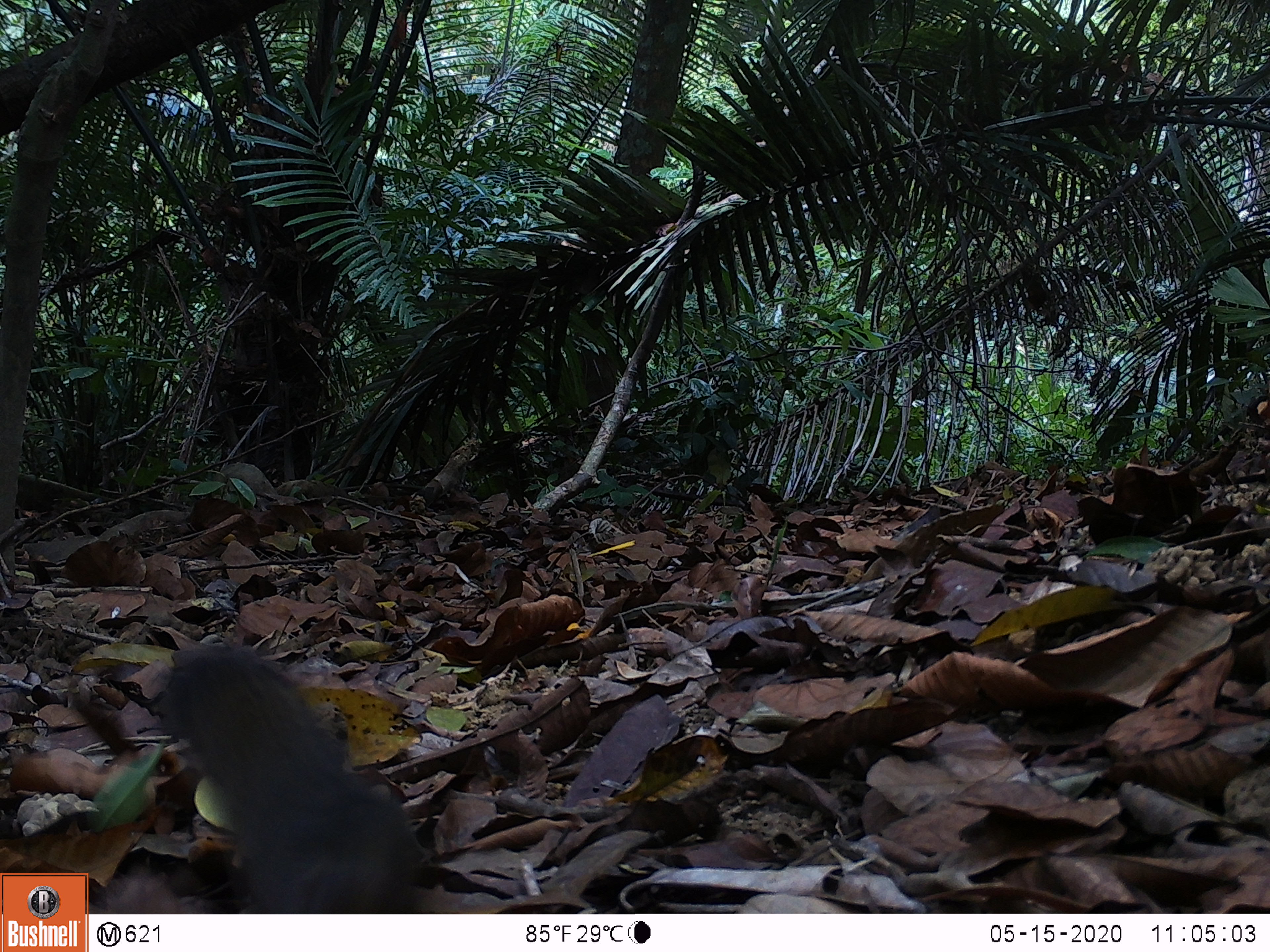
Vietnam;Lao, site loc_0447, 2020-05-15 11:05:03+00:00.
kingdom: Animalia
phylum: Chordata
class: Mammalia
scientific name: Mammalia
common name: mammal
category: unidentified small mammal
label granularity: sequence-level